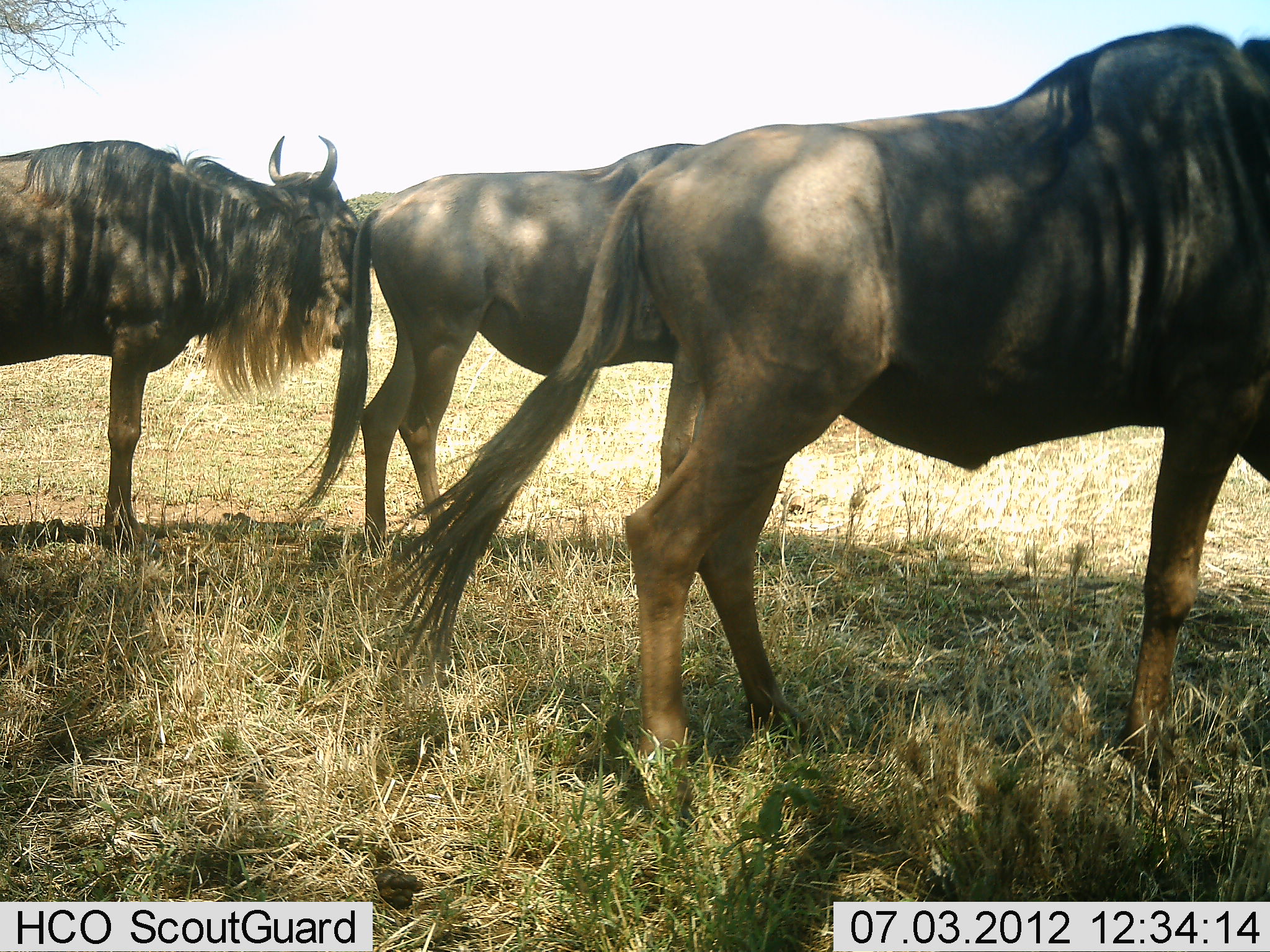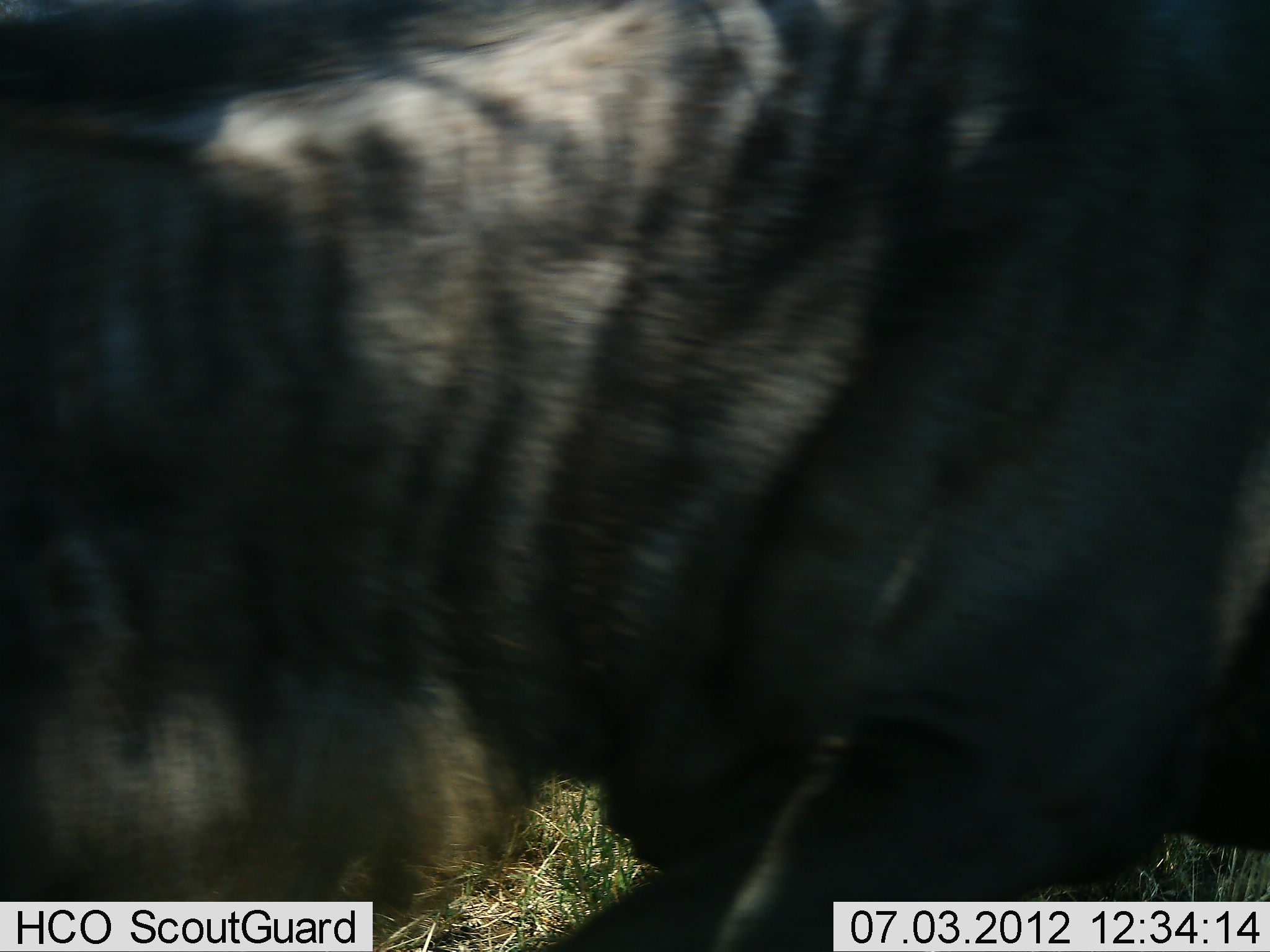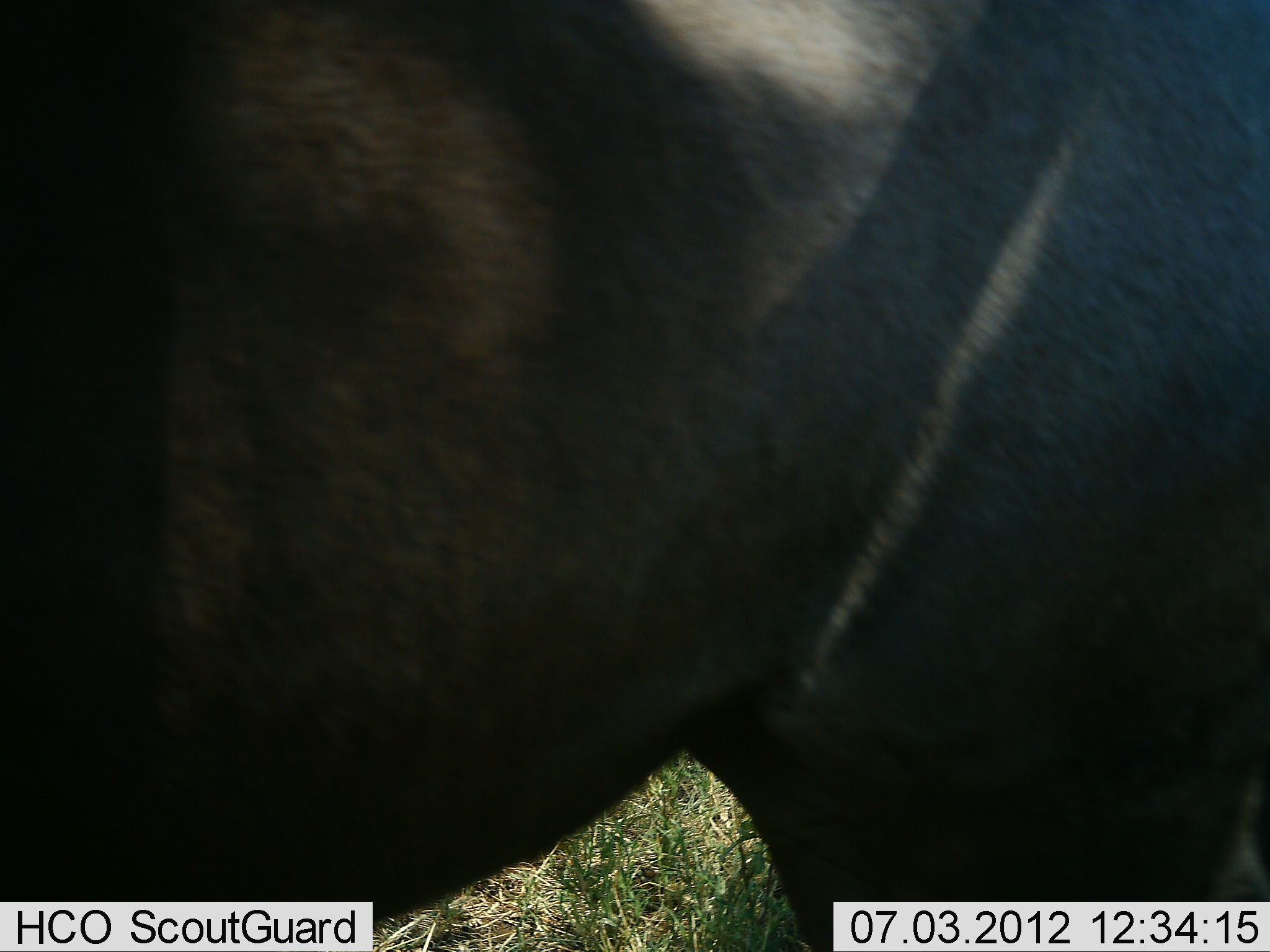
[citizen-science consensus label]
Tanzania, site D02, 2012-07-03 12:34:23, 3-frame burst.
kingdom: Animalia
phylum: Chordata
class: Mammalia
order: Artiodactyla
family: Bovidae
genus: Connochaetes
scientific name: Connochaetes taurinus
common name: blue wildebeest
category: wildebeest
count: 4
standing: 70%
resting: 0%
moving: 70%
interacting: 0%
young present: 0%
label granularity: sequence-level